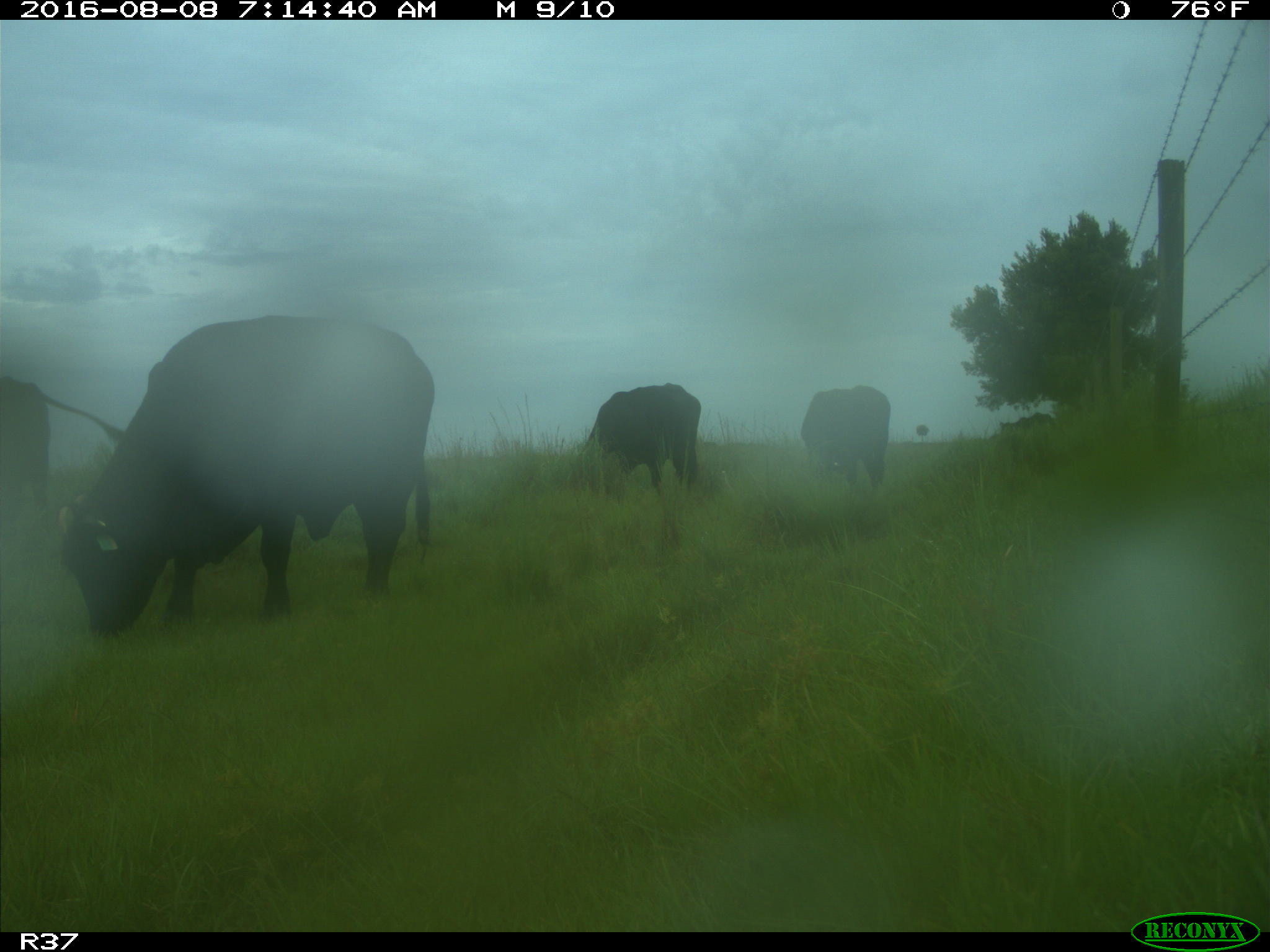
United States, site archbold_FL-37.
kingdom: Animalia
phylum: Chordata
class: Mammalia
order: Artiodactyla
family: Bovidae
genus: Bos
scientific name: Bos taurus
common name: domestic cow